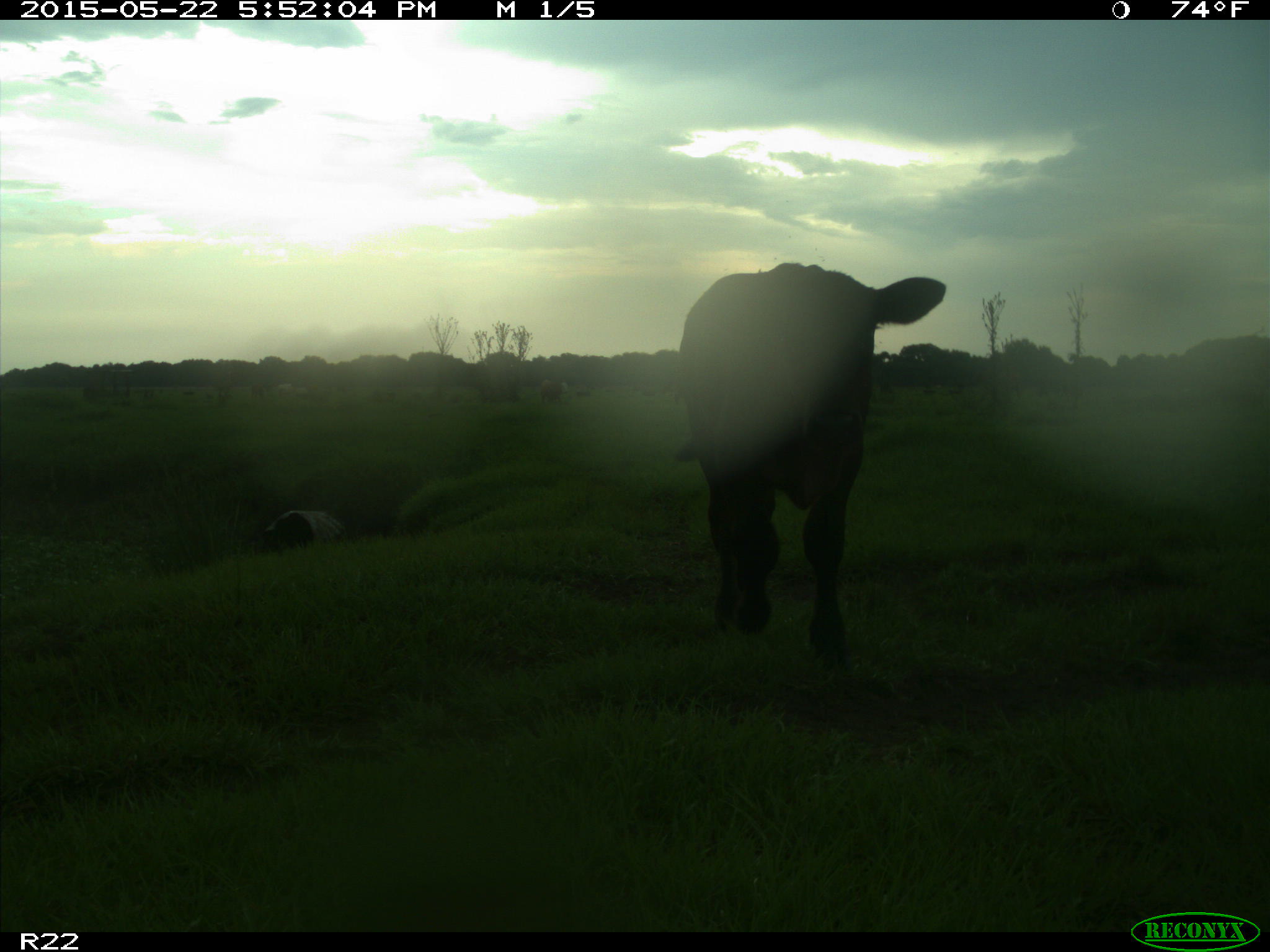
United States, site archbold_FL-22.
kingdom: Animalia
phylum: Chordata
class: Mammalia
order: Artiodactyla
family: Bovidae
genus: Bos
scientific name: Bos taurus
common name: domestic cow